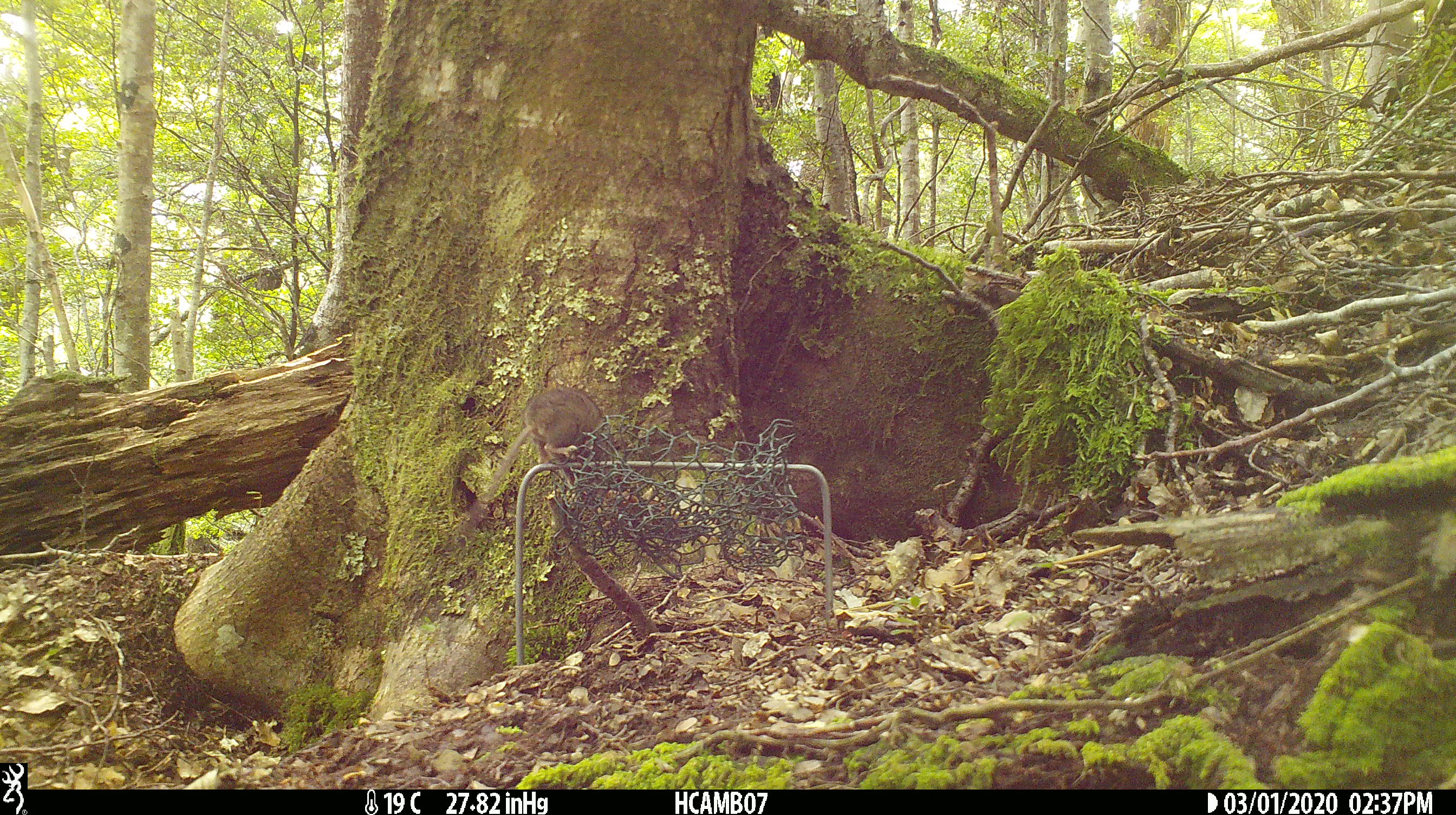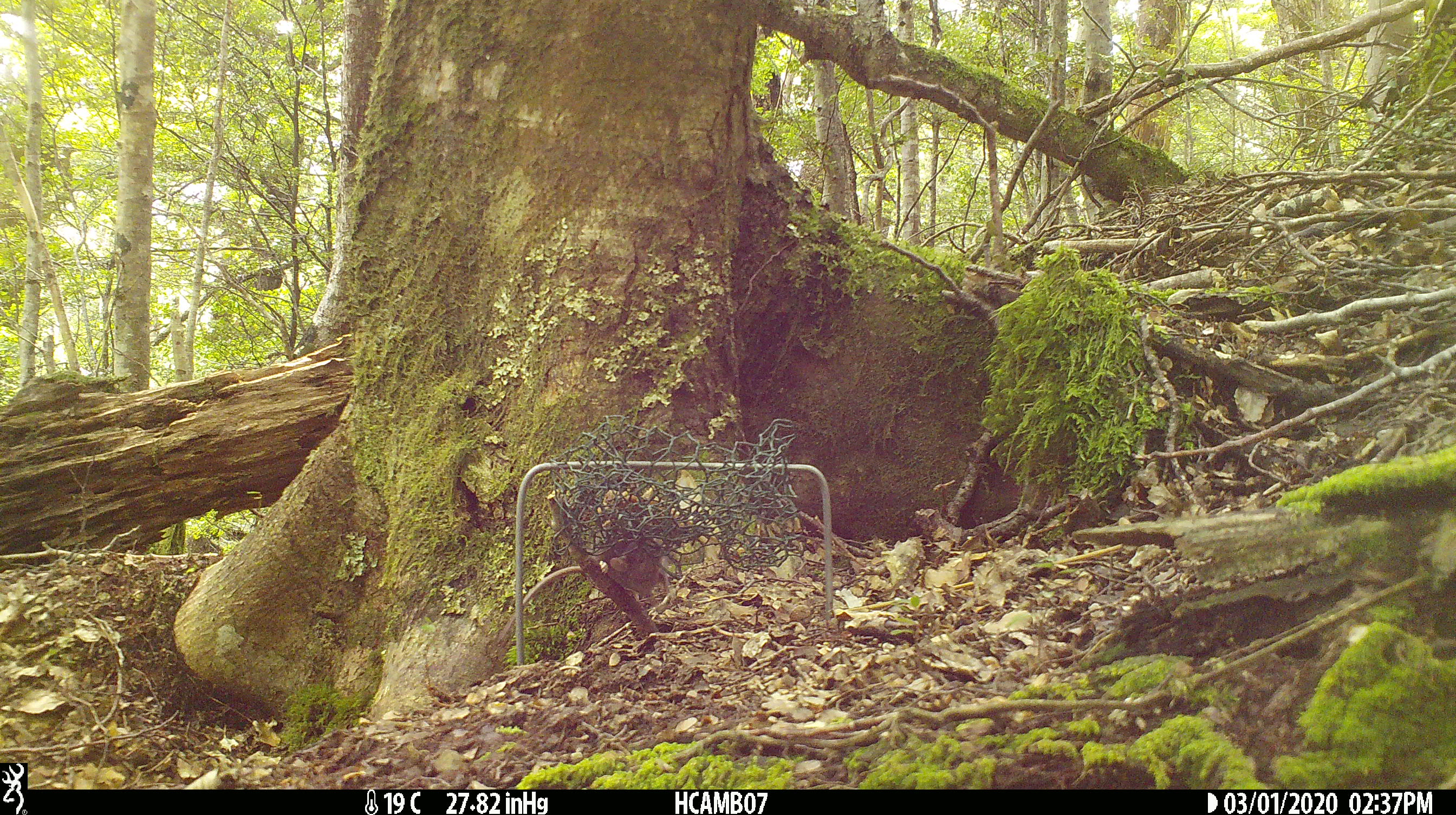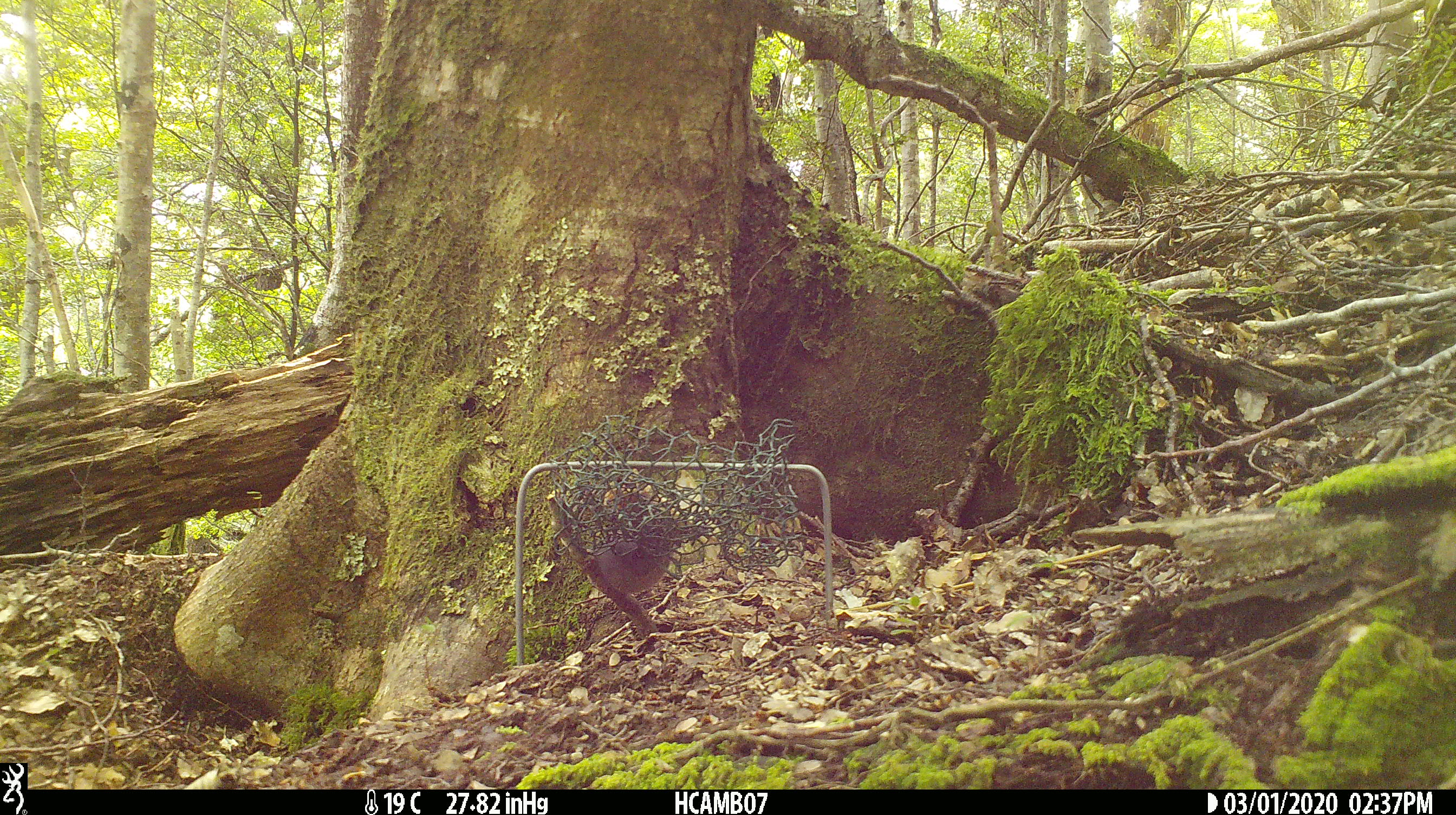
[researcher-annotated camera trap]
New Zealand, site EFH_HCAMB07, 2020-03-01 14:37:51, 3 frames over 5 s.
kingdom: Animalia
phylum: Chordata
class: Mammalia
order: Rodentia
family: Muridae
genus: Mus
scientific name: Mus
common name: mouse